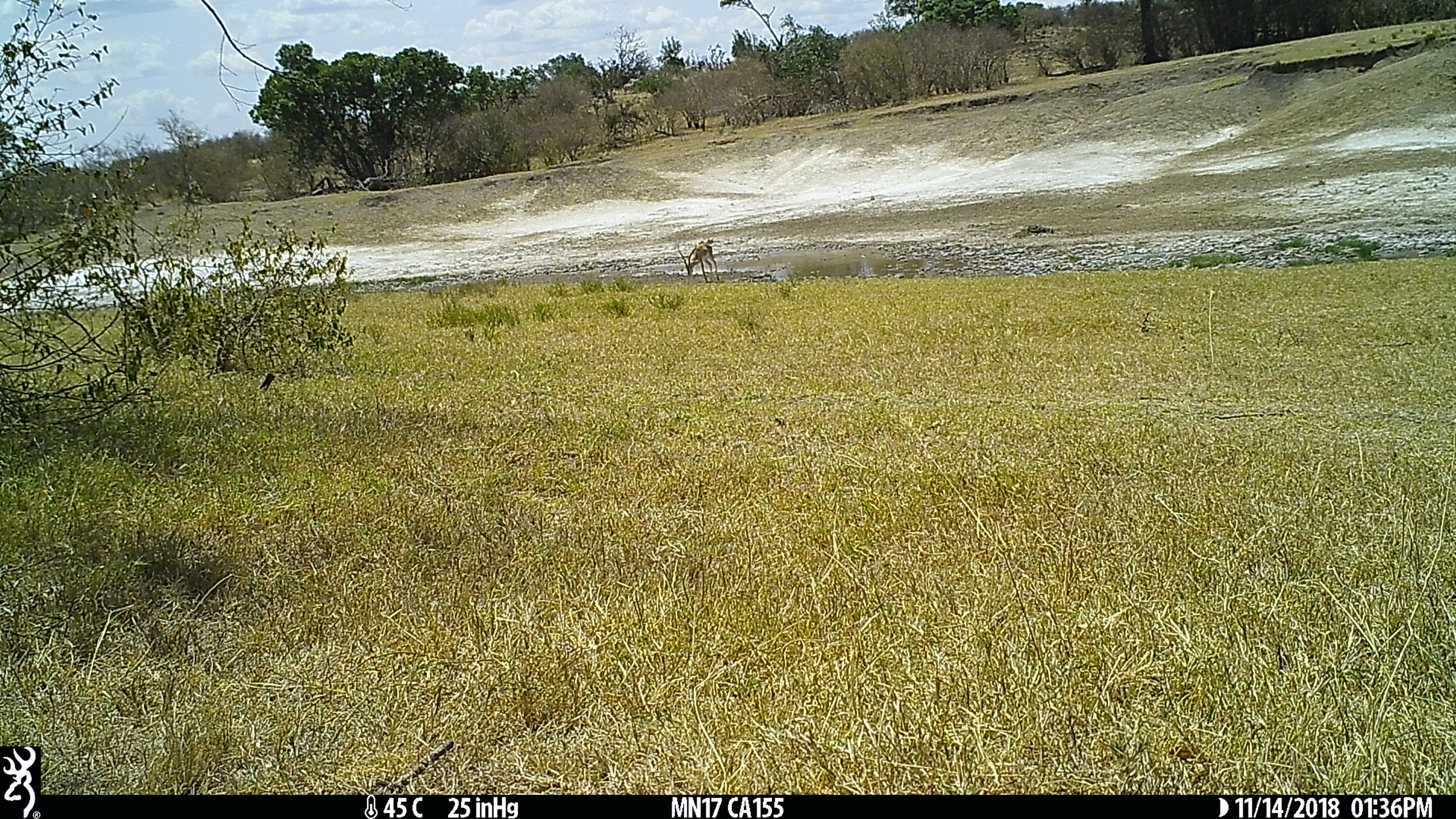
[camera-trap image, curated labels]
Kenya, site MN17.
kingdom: Animalia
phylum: Chordata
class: Mammalia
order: Artiodactyla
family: Bovidae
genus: Nanger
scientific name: Nanger granti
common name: grant's gazelle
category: gazelle grants